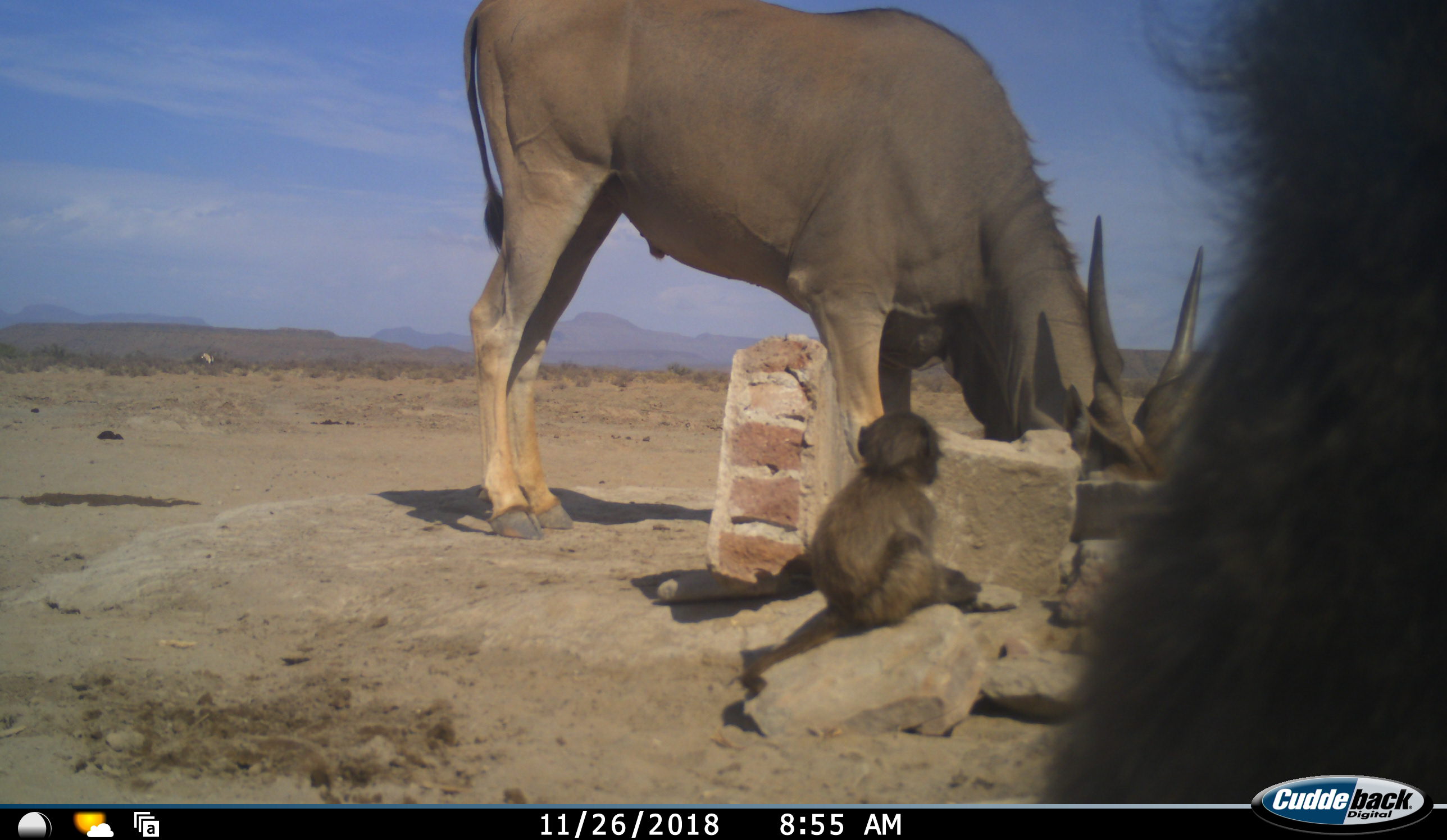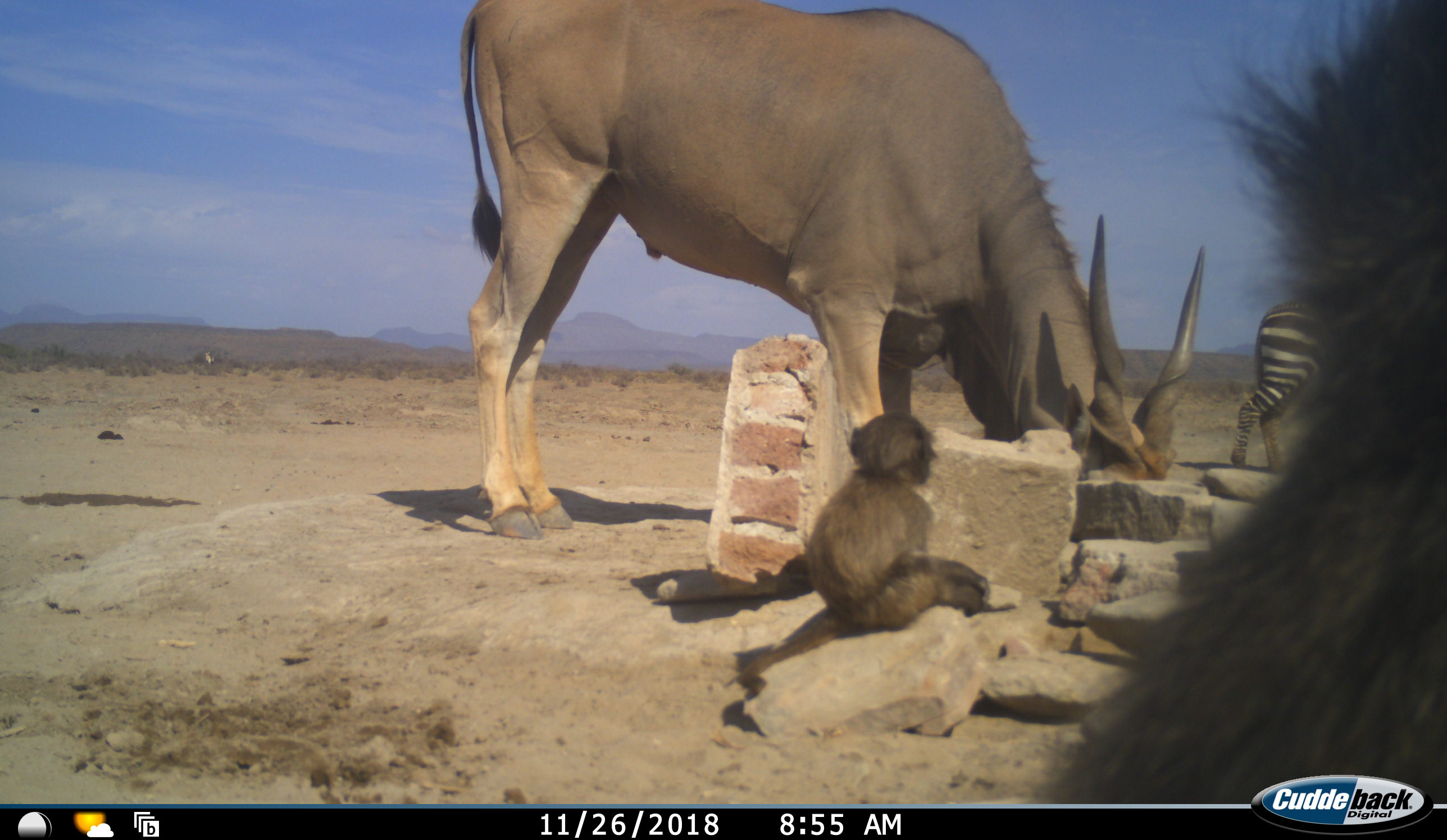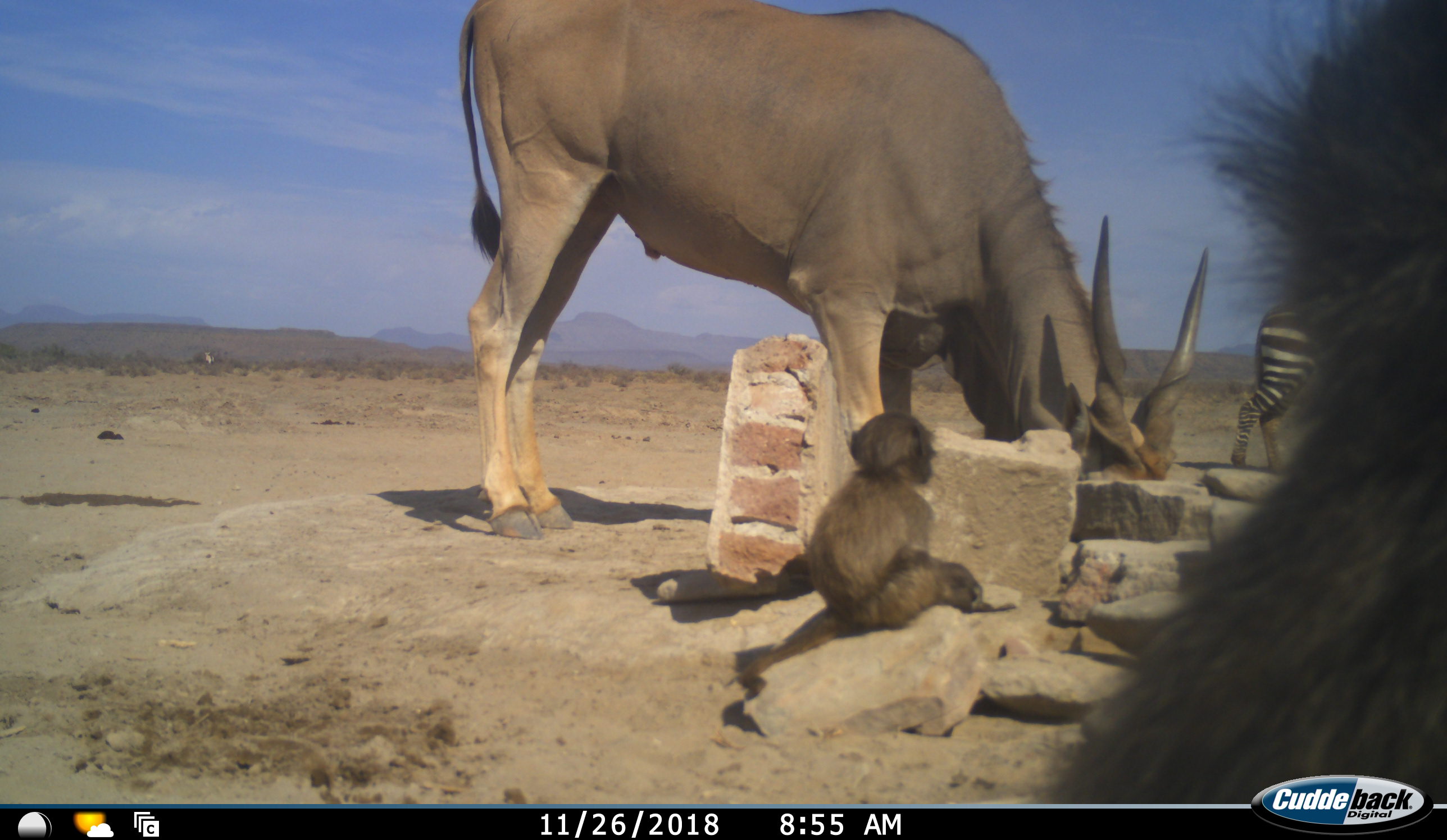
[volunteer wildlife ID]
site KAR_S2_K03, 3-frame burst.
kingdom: Animalia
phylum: Chordata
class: Mammalia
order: Primates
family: Cercopithecidae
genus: Papio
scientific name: Papio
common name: baboon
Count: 2.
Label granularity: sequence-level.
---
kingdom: Animalia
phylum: Chordata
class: Mammalia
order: Artiodactyla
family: Bovidae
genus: Tragelaphus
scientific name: Tragelaphus oryx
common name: eland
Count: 1.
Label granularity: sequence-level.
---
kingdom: Animalia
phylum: Chordata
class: Mammalia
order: Perissodactyla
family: Equidae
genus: Equus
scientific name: Equus zebra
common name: mountain zebra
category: zebramountain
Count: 1.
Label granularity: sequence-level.